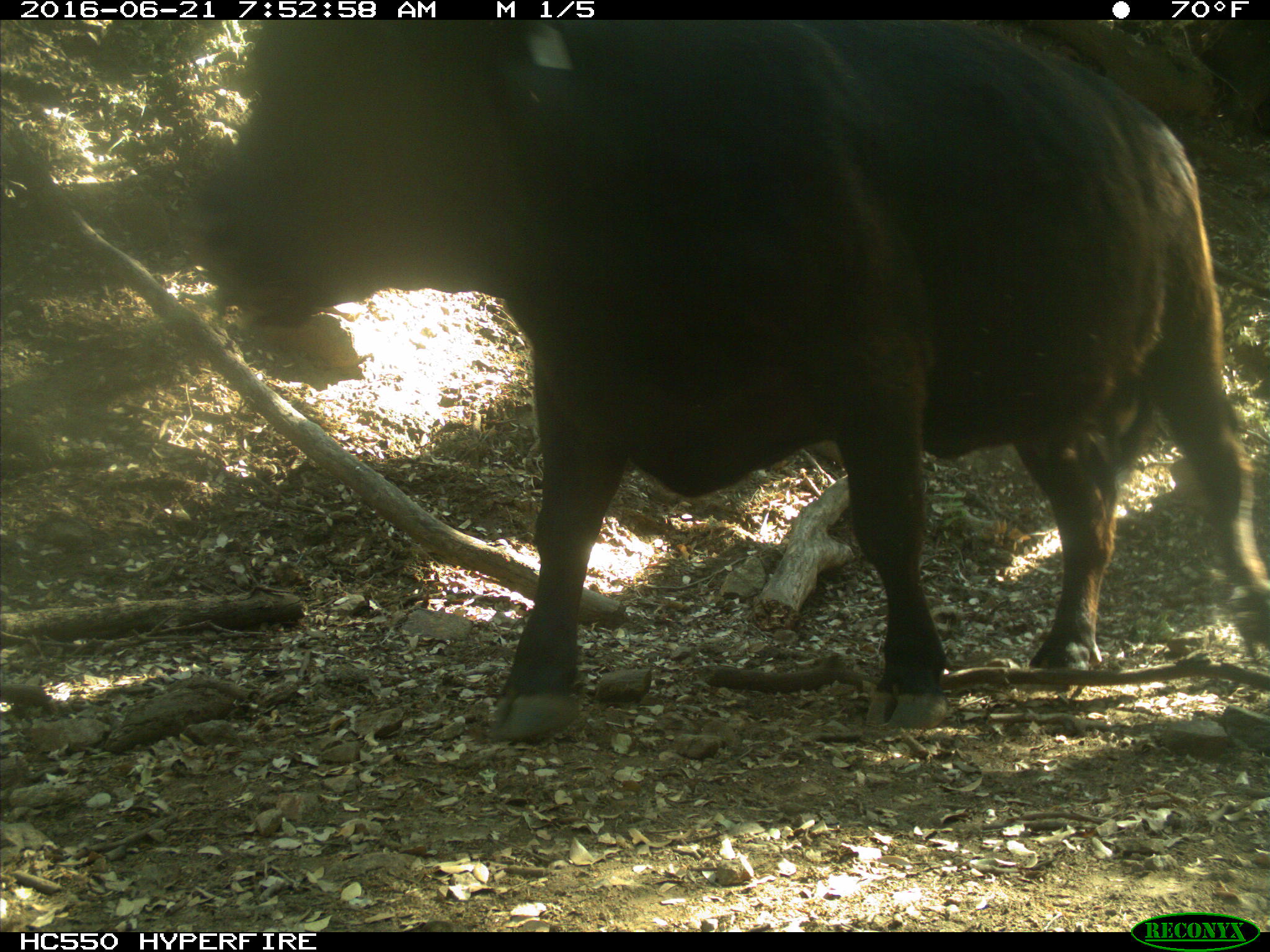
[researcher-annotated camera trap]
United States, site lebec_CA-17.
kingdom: Animalia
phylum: Chordata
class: Mammalia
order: Artiodactyla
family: Bovidae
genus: Bos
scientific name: Bos taurus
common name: domestic cow